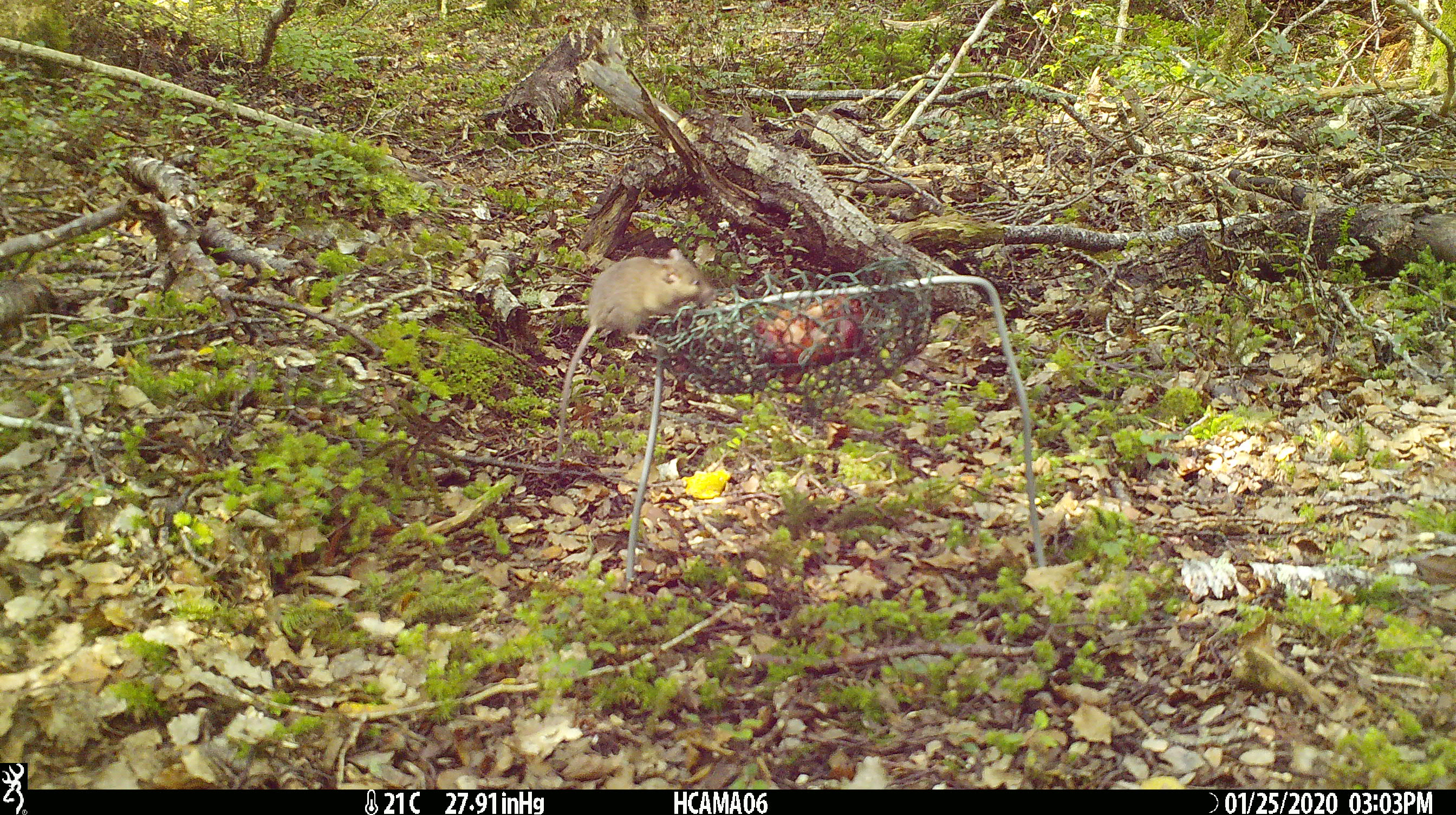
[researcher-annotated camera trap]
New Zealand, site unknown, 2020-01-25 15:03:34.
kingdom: Animalia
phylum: Chordata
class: Mammalia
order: Rodentia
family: Muridae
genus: Mus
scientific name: Mus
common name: mouse